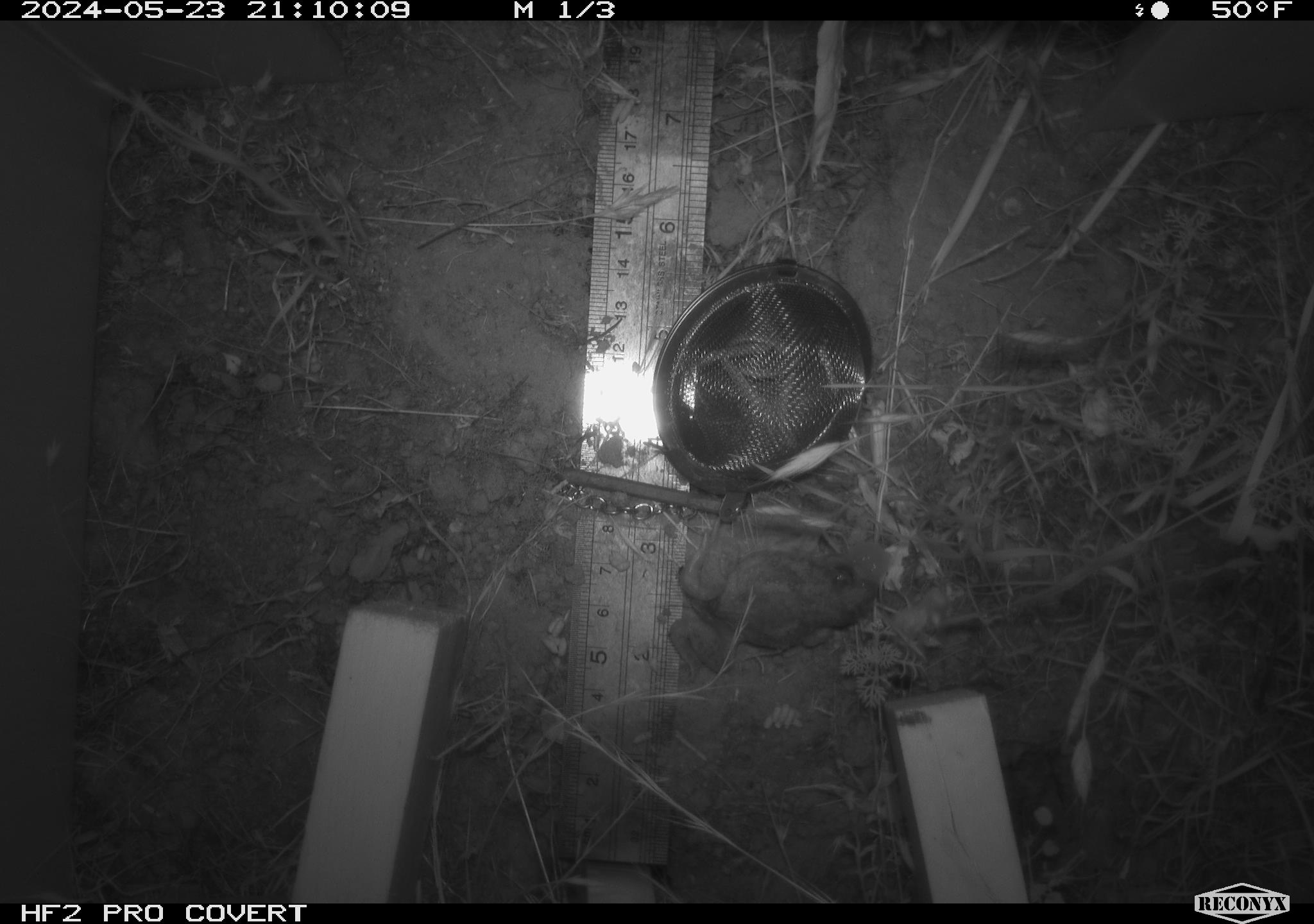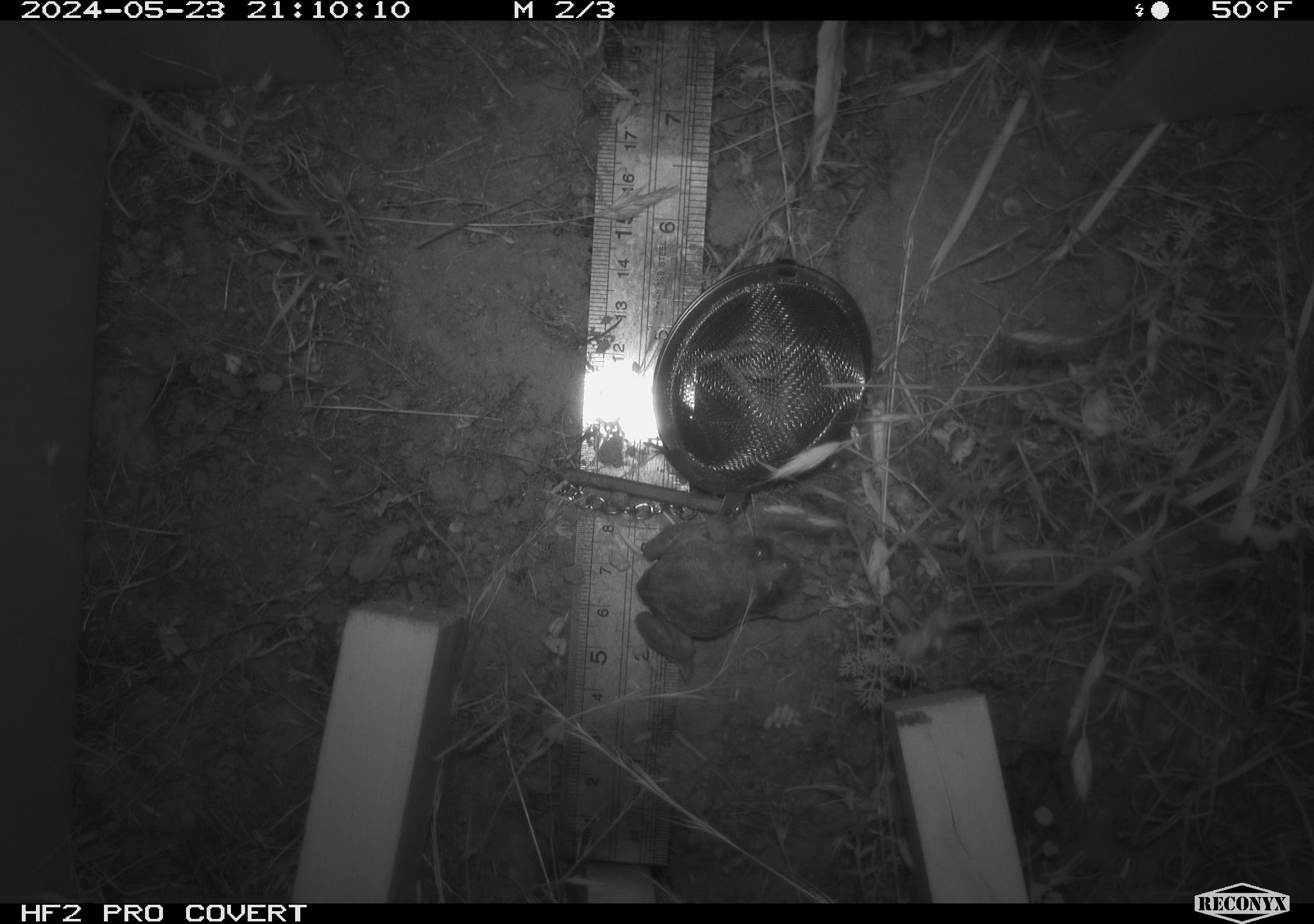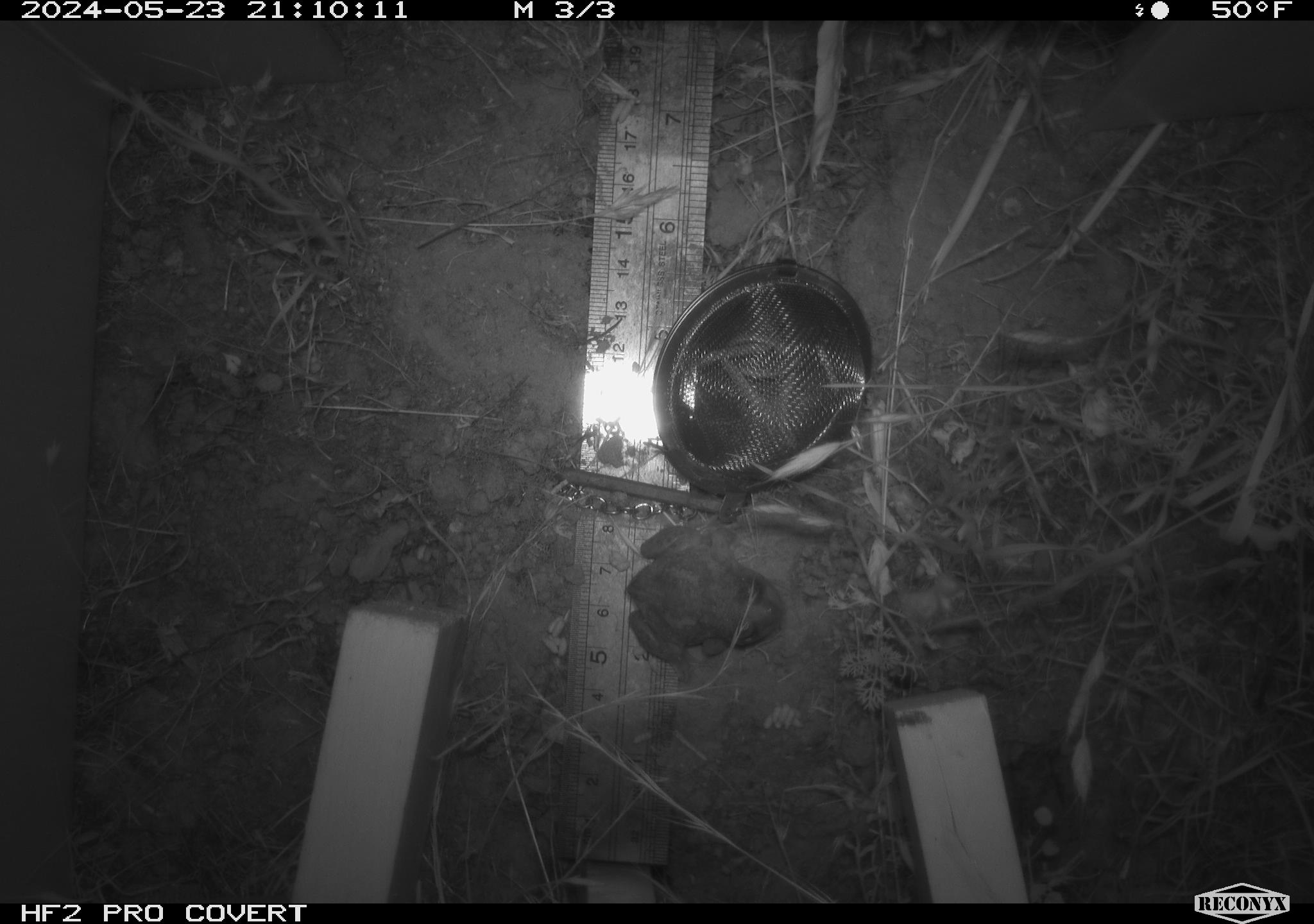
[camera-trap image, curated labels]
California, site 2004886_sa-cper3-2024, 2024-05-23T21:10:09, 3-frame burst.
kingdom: Animalia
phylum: Chordata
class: Amphibia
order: Anura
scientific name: Anura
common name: frogs